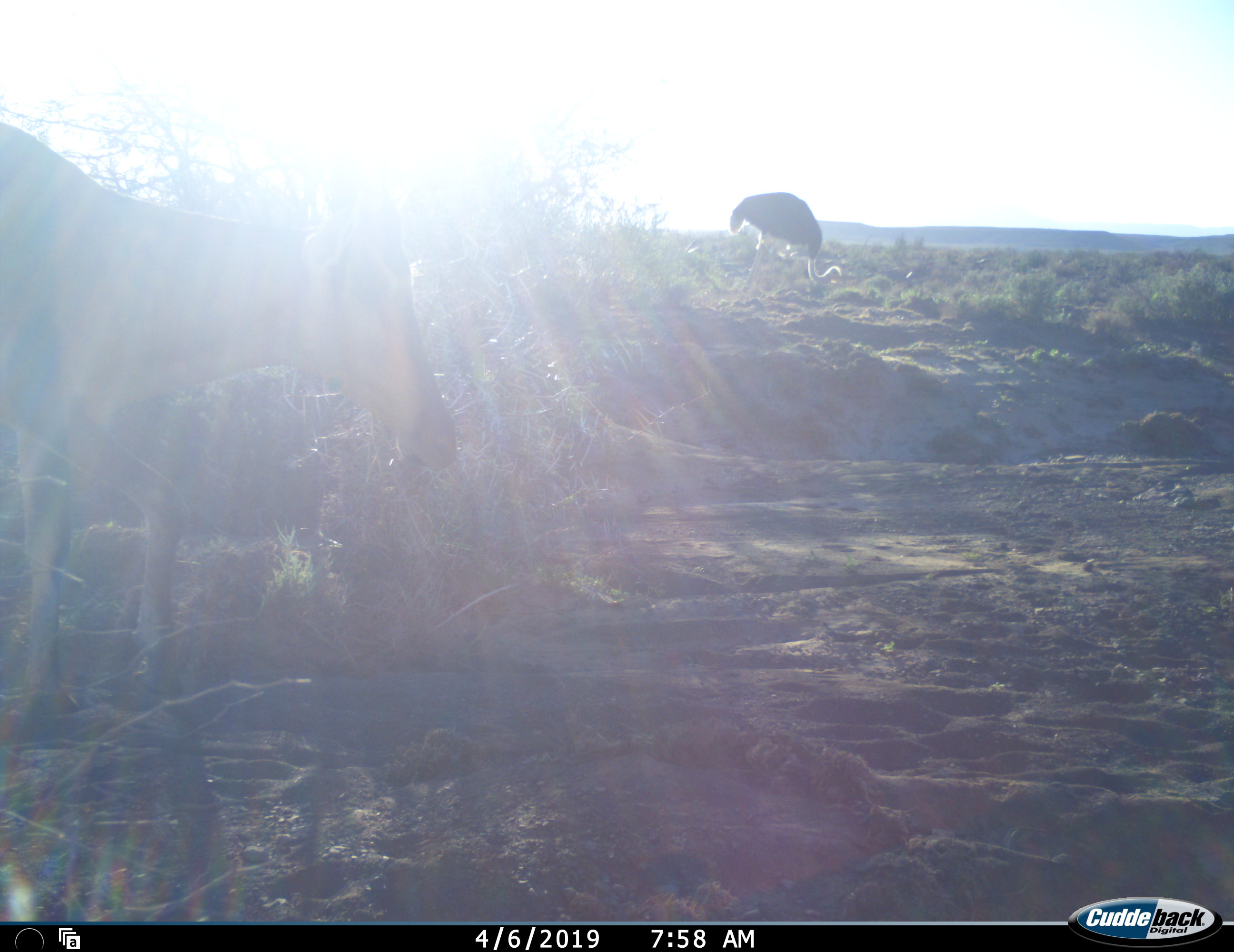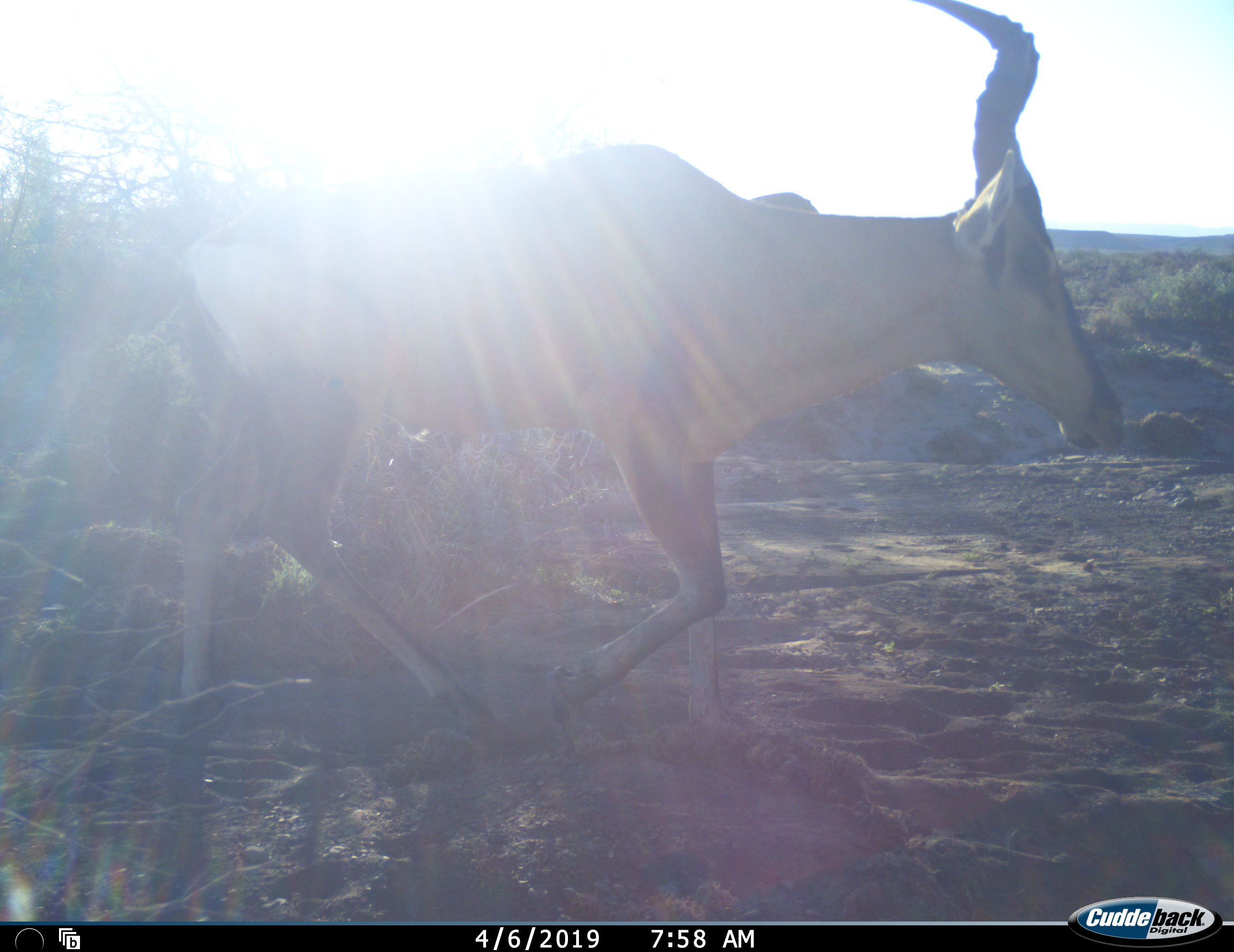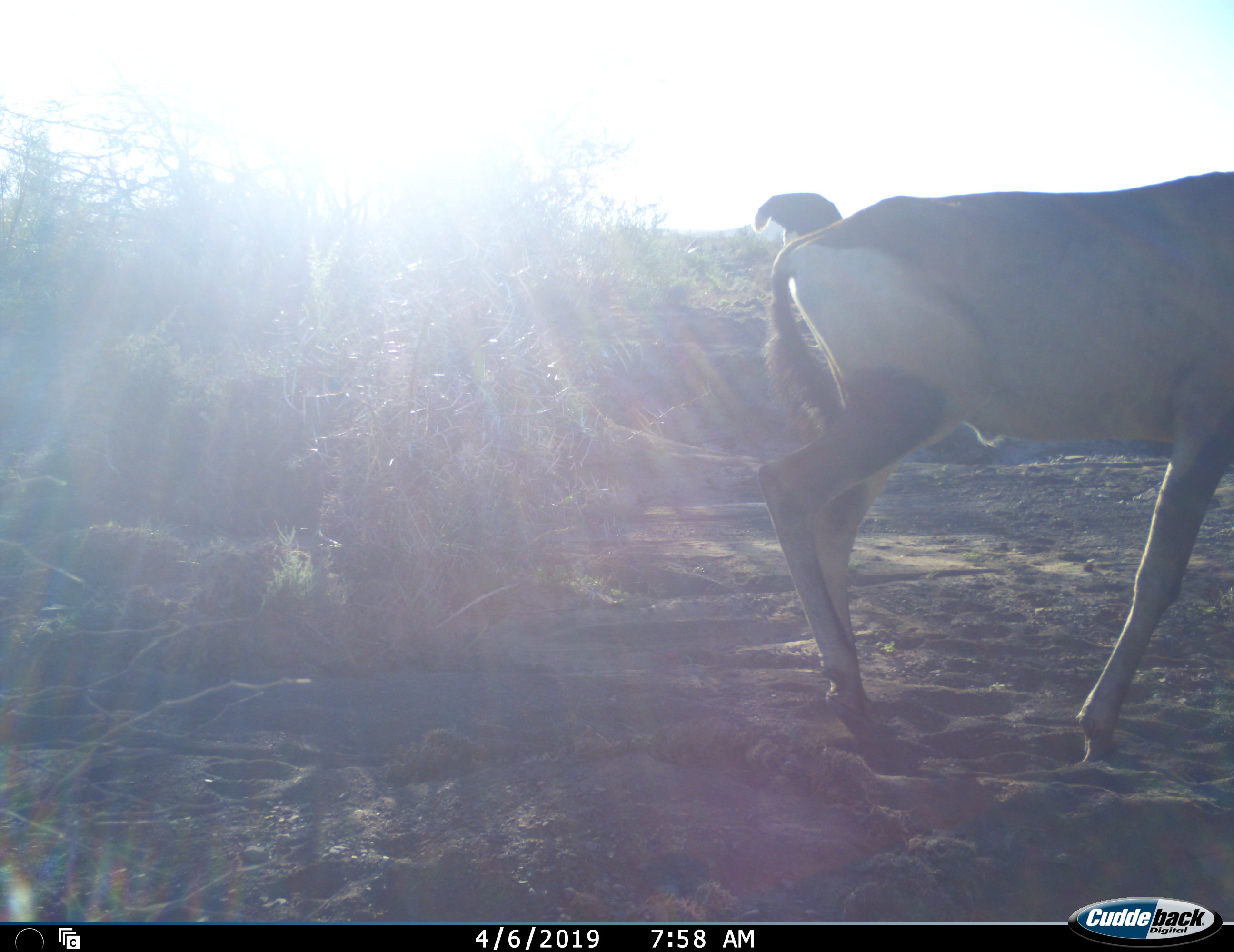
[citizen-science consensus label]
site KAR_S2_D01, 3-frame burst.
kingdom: Animalia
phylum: Chordata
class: Mammalia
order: Artiodactyla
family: Bovidae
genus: Alcelaphus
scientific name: Alcelaphus buselaphus caama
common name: red hartebeest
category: hartebeestred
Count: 1.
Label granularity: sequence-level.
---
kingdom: Animalia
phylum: Chordata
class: Aves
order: Struthioniformes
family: Struthionidae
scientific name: Struthionidae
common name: ostrich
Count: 1.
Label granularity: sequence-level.